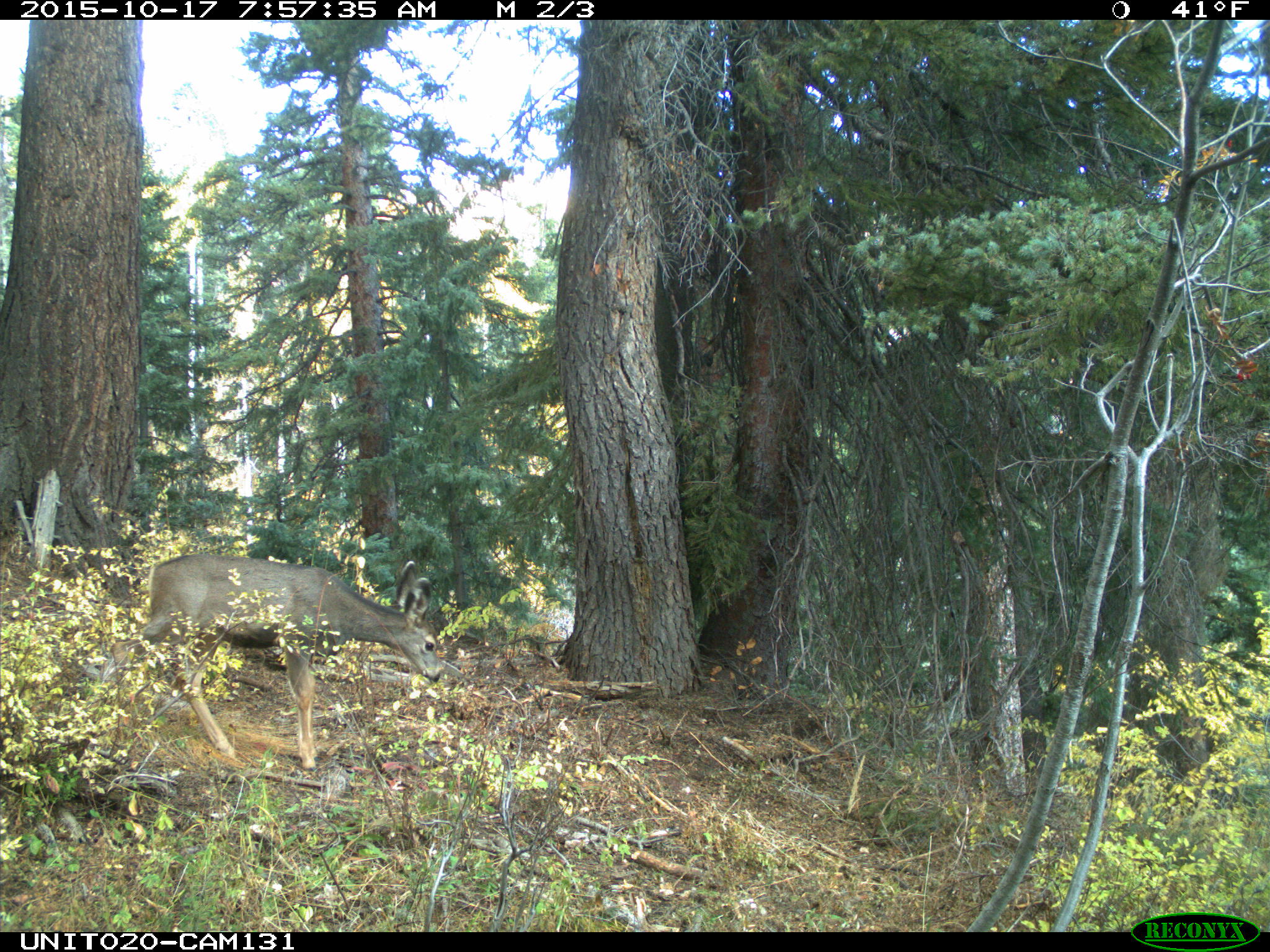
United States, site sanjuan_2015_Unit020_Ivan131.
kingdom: Animalia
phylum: Chordata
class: Mammalia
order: Artiodactyla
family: Cervidae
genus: Odocoileus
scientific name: Odocoileus hemionus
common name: mule deer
Odocoileus hemionus (mule deer).